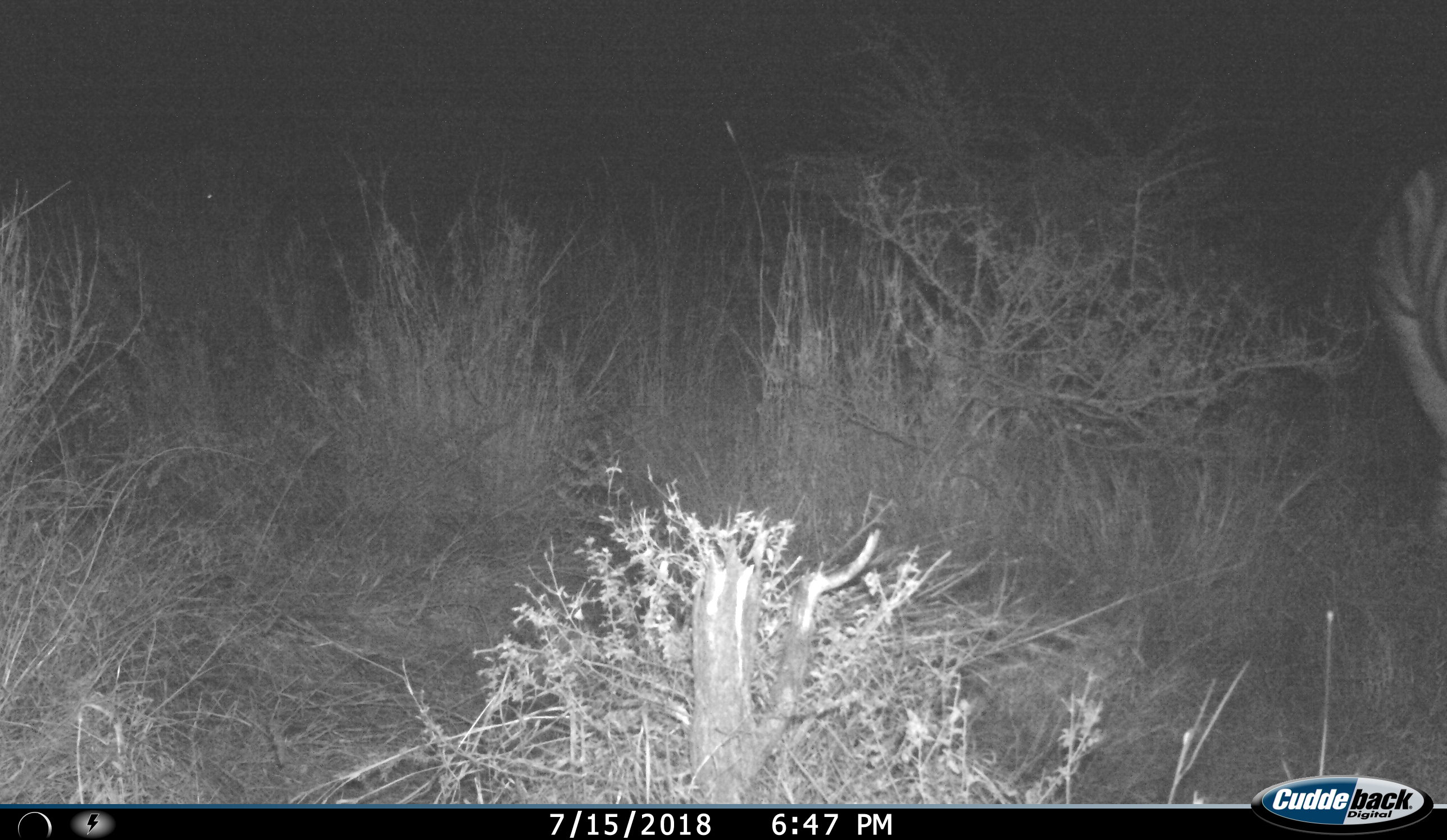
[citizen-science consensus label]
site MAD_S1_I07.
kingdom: Animalia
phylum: Chordata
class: Mammalia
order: Perissodactyla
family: Equidae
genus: Equus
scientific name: Equus quagga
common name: plains zebra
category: zebraplains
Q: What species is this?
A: Zebraplains (plains zebra) (Equus quagga).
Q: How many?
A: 1.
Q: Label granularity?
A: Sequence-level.